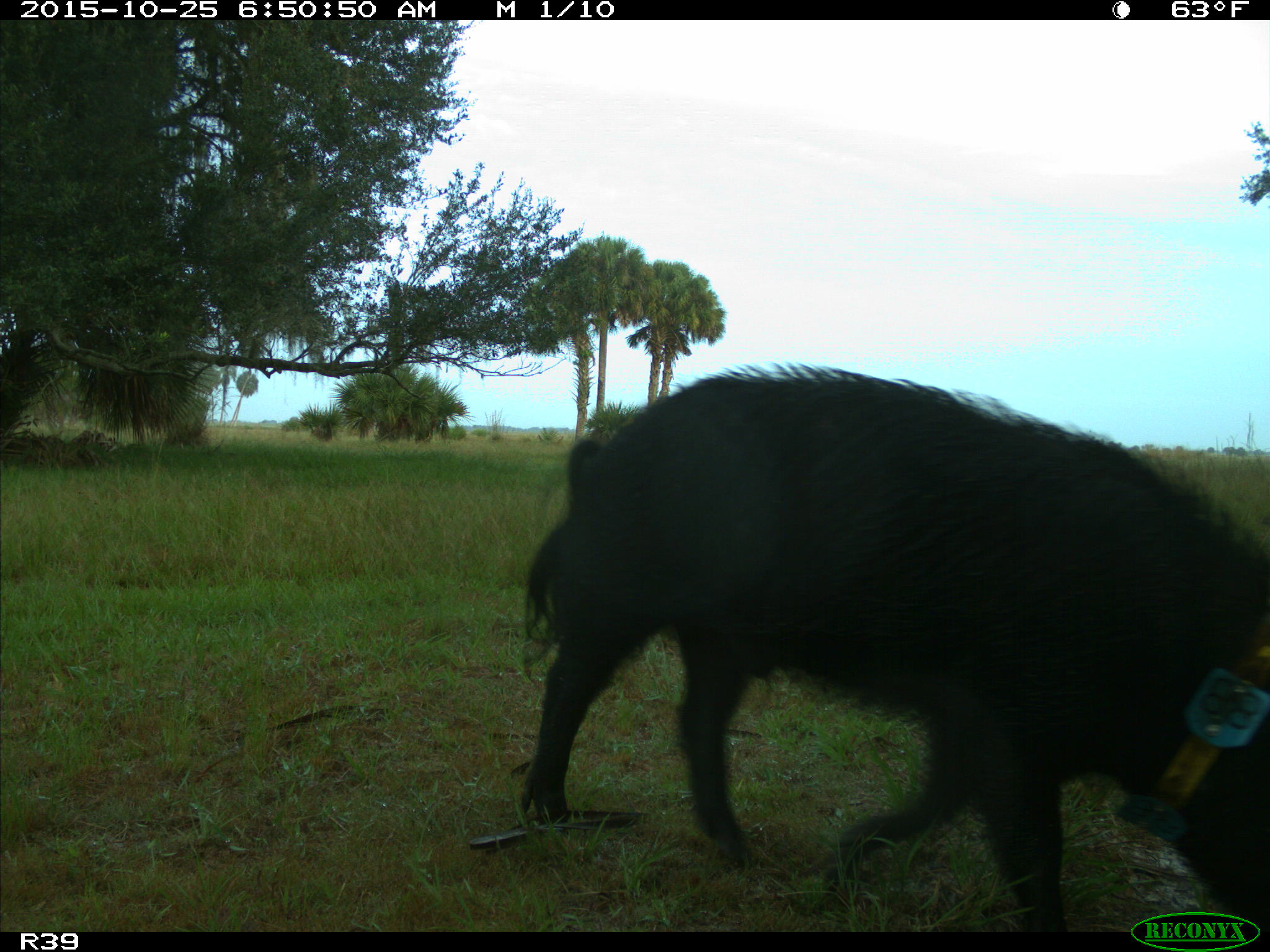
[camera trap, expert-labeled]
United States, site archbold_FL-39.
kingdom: Animalia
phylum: Chordata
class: Mammalia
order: Artiodactyla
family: Suidae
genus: Sus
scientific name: Sus scrofa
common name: wild boar